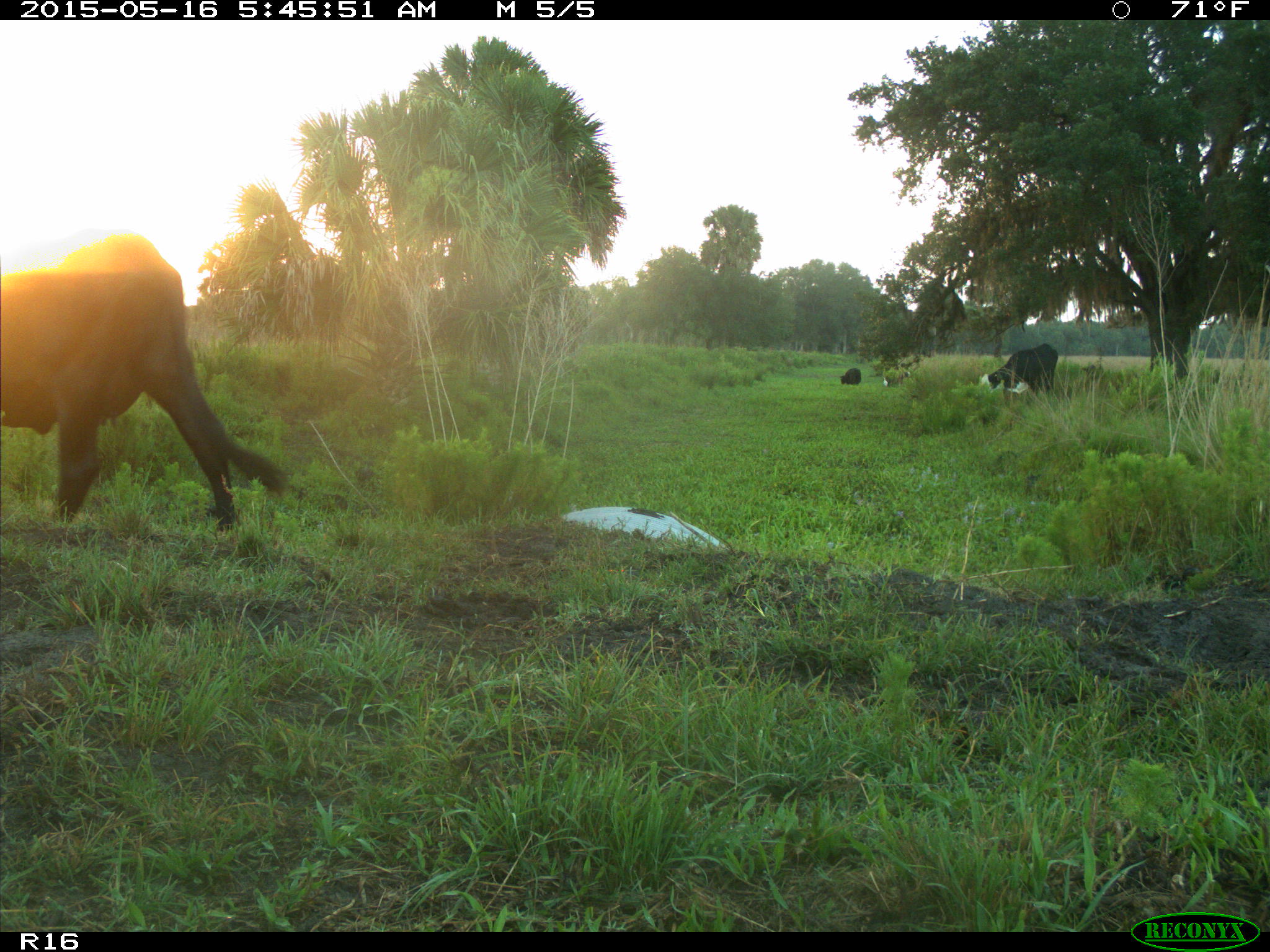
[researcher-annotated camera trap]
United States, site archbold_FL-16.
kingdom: Animalia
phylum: Chordata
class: Mammalia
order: Artiodactyla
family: Bovidae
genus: Bos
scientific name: Bos taurus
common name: domestic cow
Bos taurus (domestic cow).